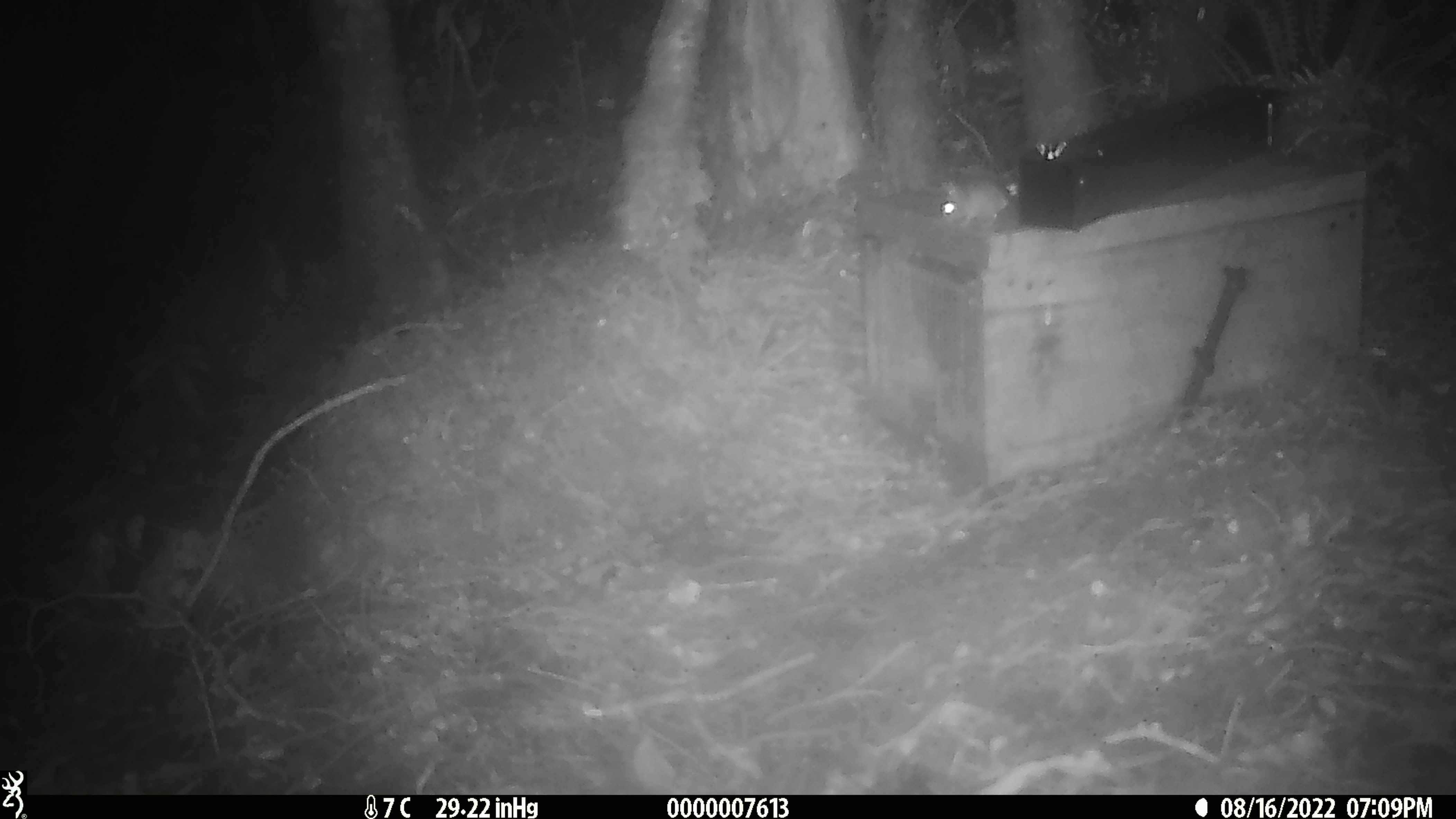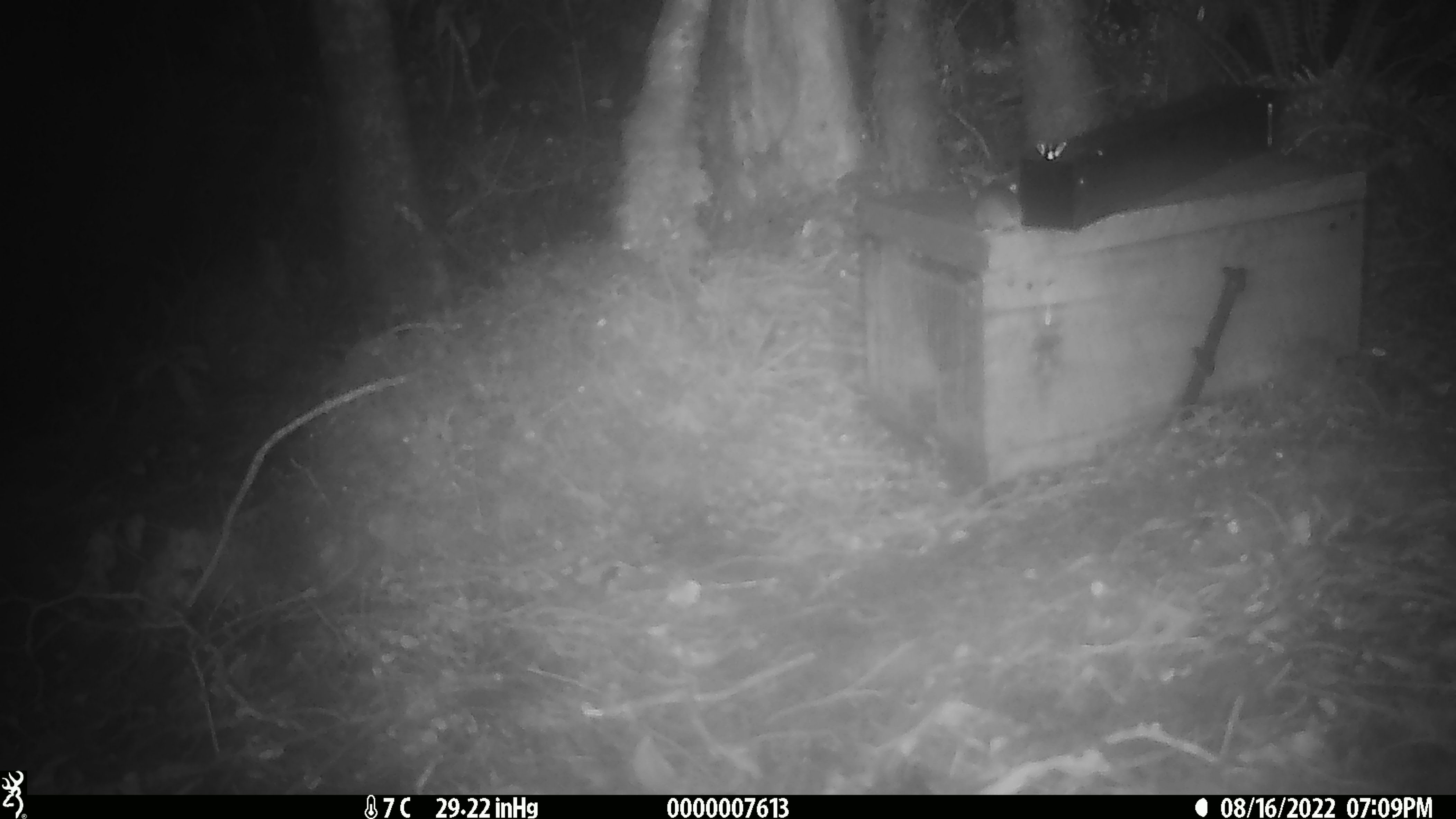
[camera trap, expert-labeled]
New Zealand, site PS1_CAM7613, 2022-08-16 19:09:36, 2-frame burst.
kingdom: Animalia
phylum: Chordata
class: Mammalia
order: Rodentia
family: Muridae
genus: Mus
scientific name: Mus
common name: mouse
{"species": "mouse (Mus)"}